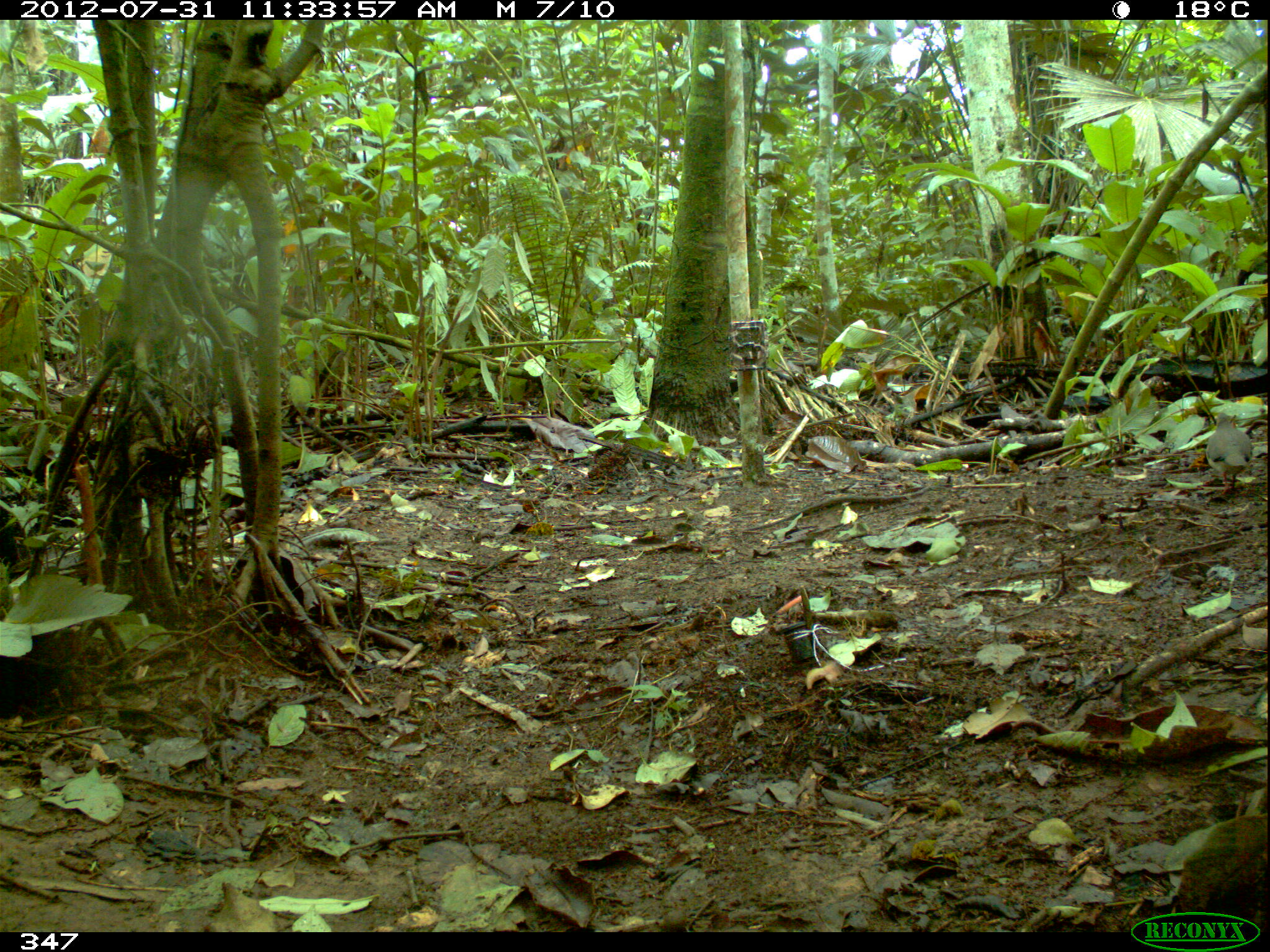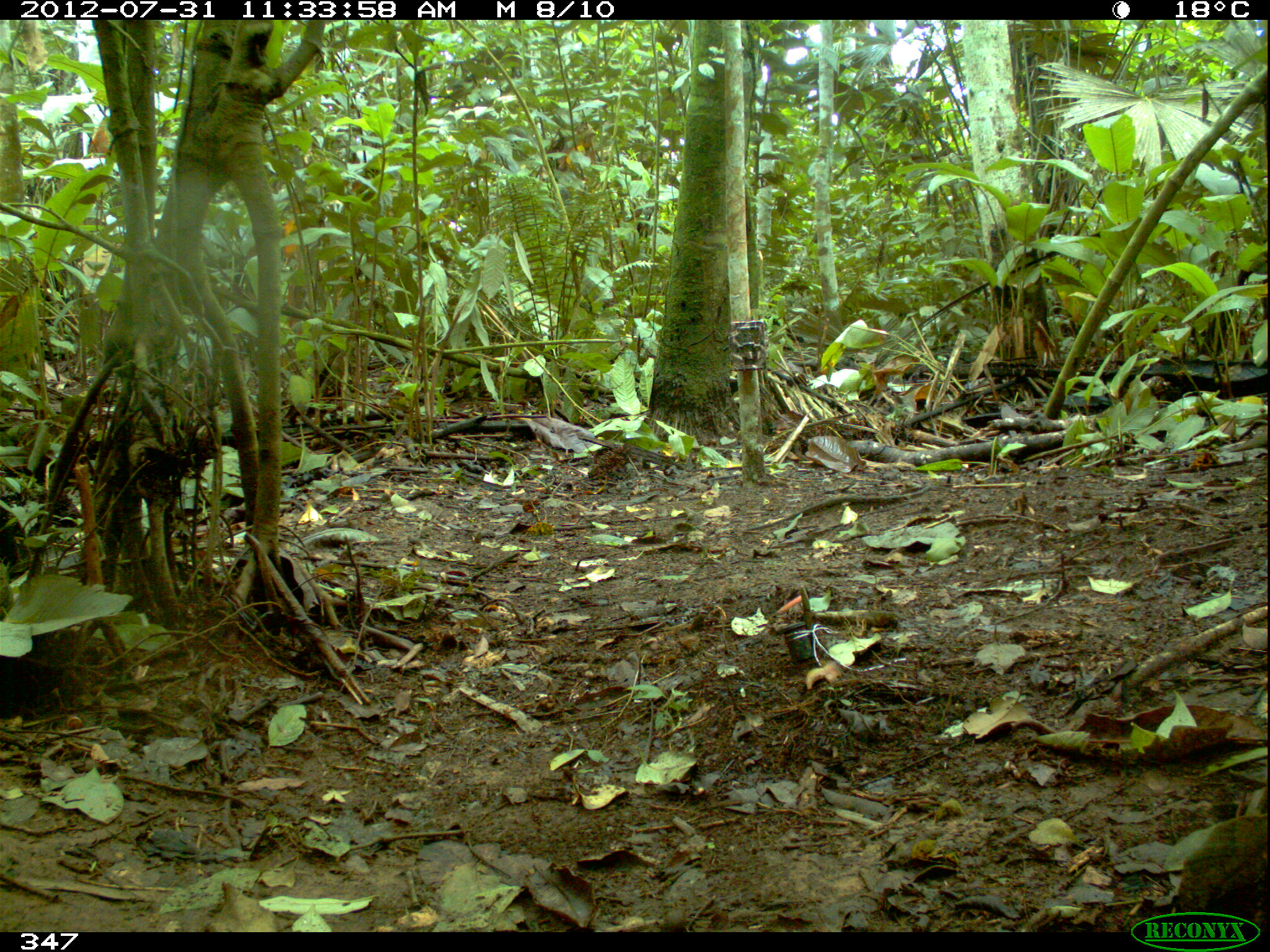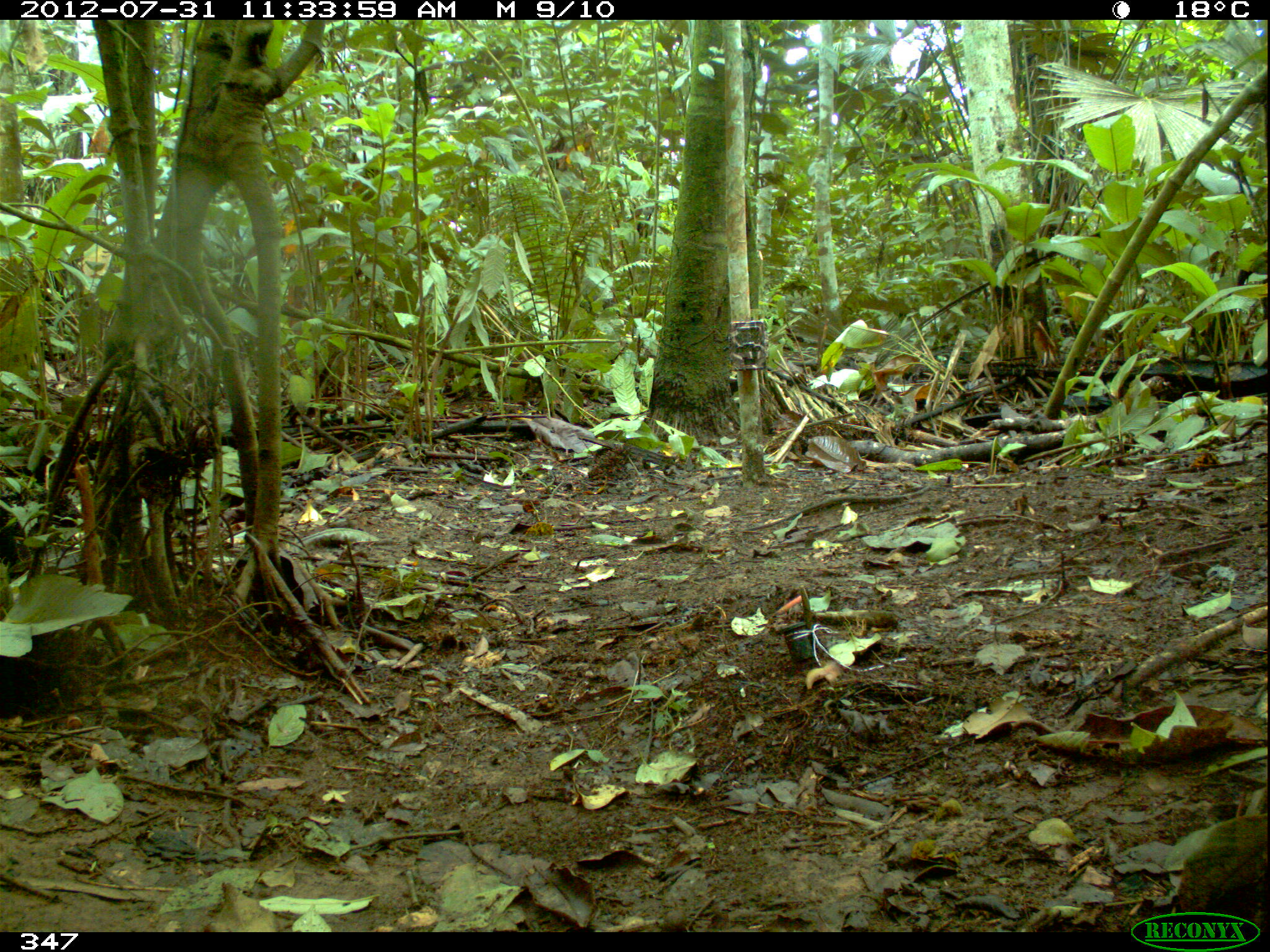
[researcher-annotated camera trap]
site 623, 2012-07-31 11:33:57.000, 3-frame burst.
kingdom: Animalia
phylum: Chordata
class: Aves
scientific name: Aves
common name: bird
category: unknown bird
Unknown bird (bird) (Aves).